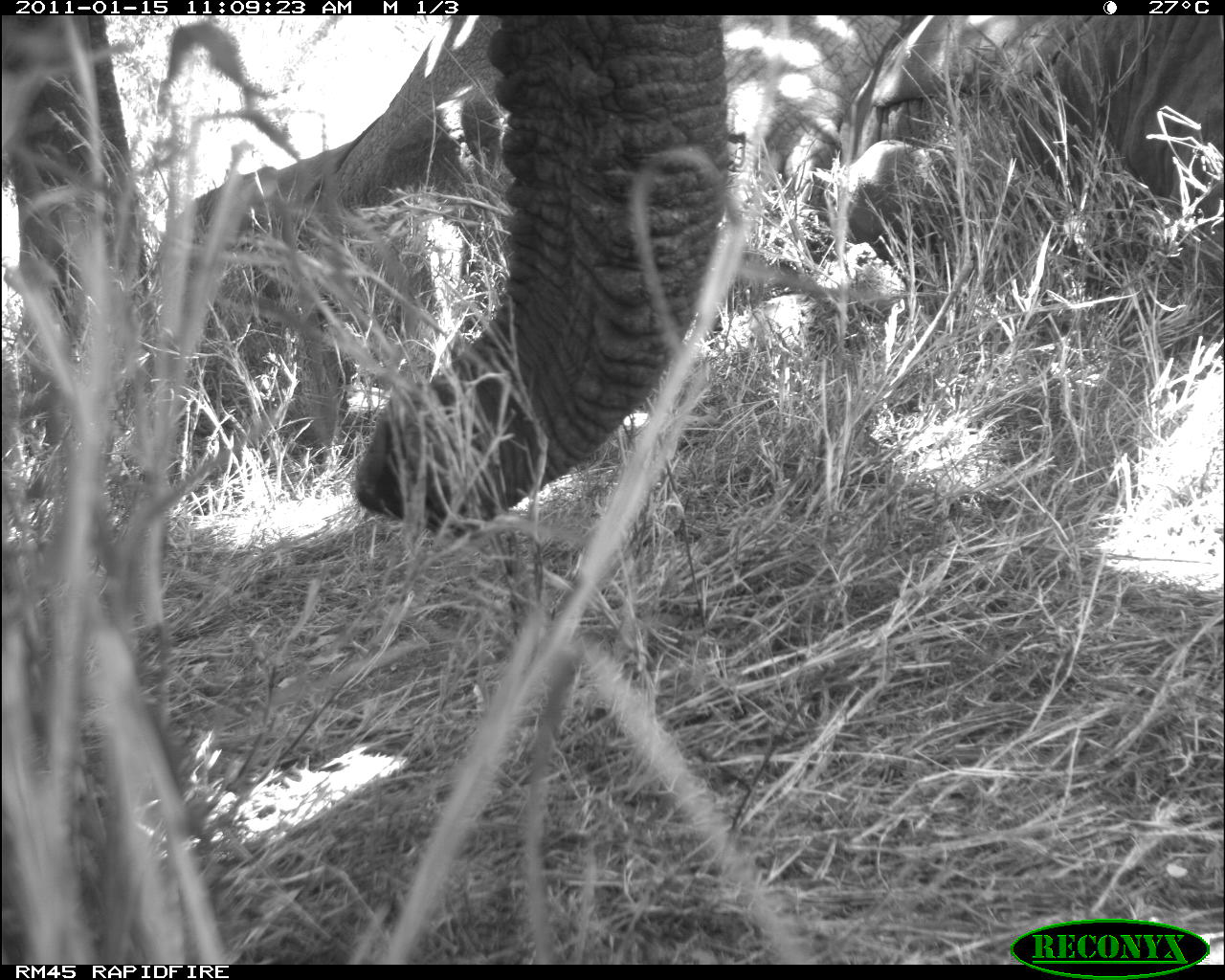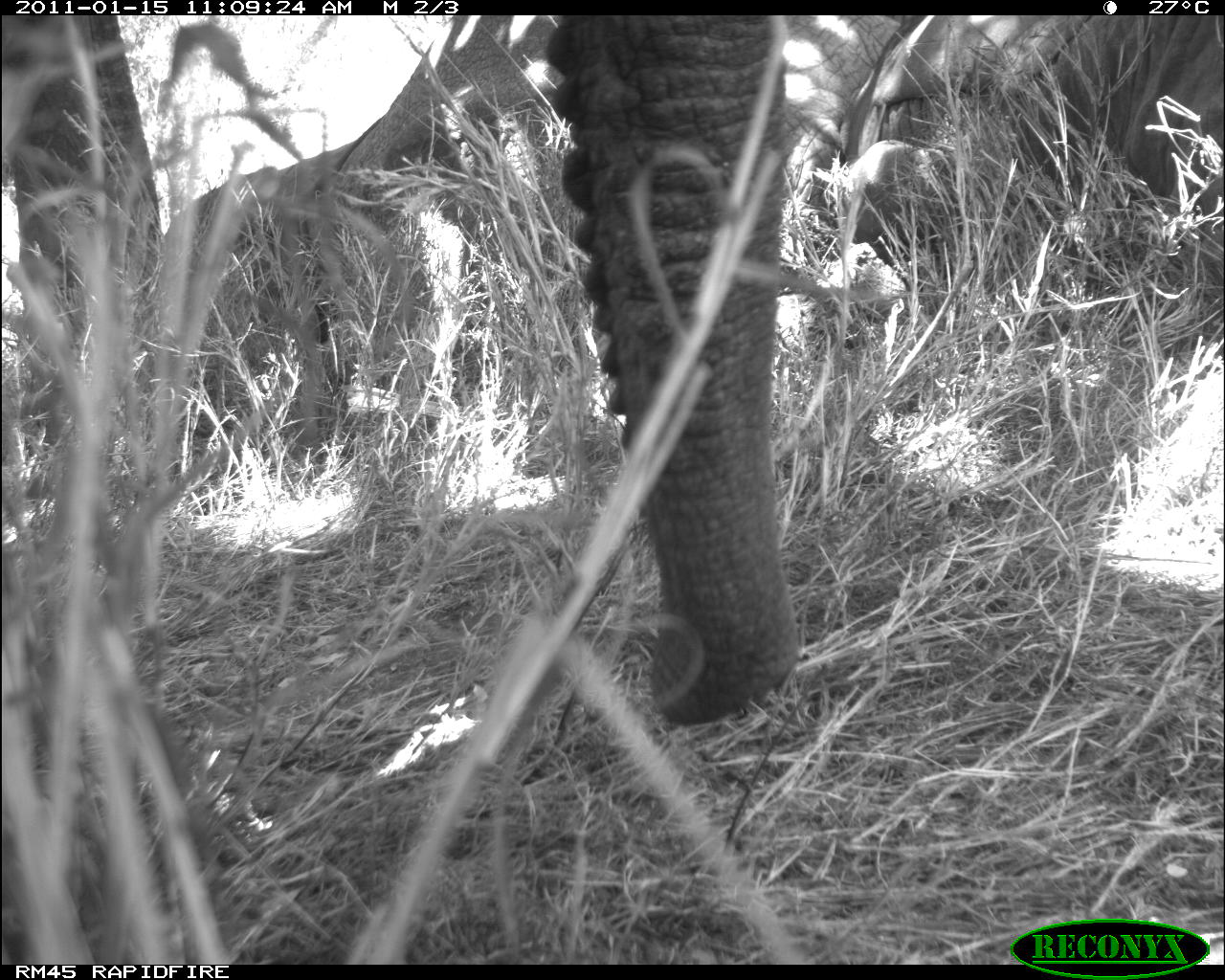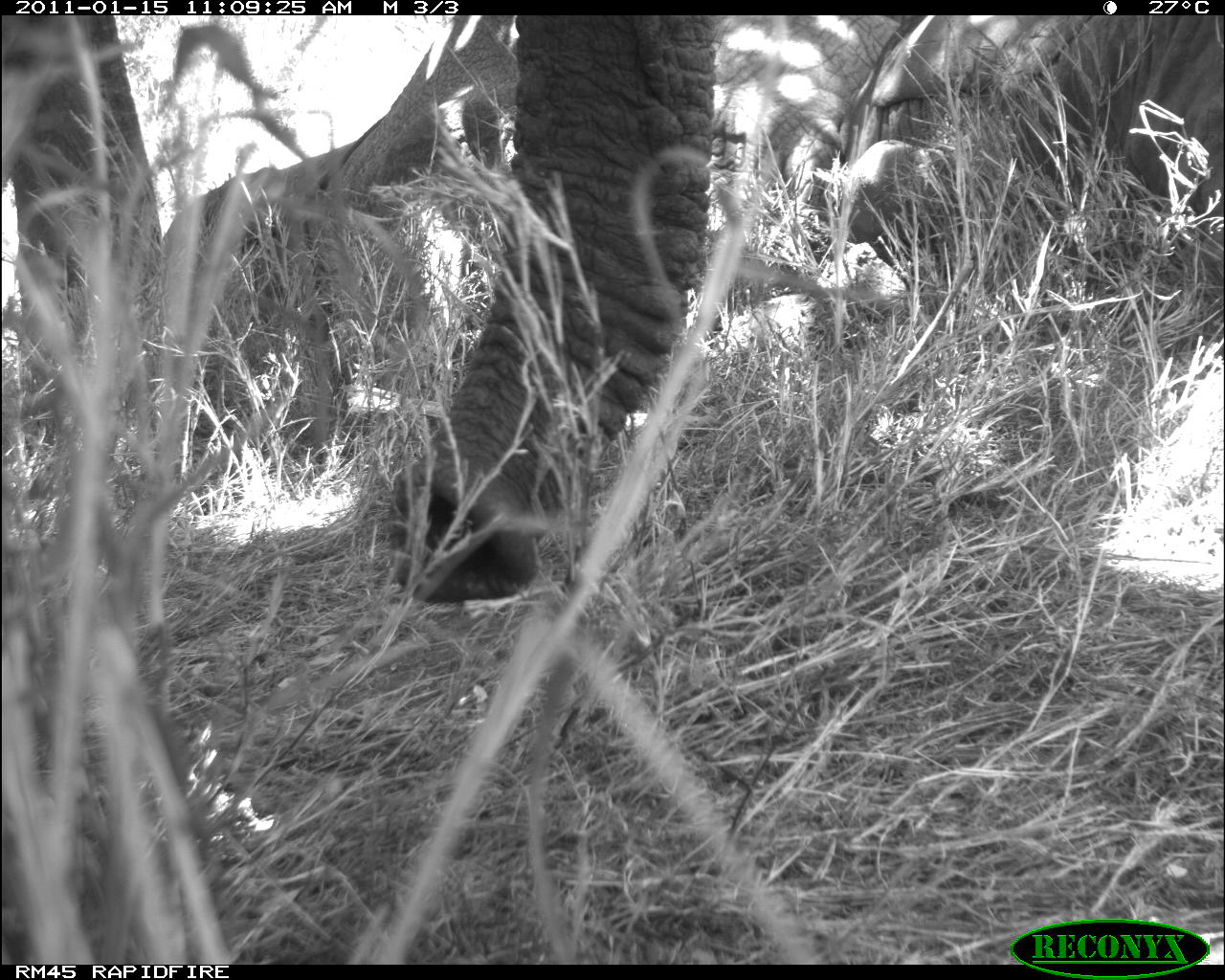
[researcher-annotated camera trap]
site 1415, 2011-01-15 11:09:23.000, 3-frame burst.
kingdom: Animalia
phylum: Chordata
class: Mammalia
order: Proboscidea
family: Elephantidae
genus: Loxodonta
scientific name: Loxodonta africana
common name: african bush elephant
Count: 2.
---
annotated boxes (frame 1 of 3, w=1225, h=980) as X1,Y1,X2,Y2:
loxodonta africana: 149,0,1222,467; 0,14,731,541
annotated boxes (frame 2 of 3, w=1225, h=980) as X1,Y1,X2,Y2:
loxodonta africana: 0,14,799,726; 152,16,1222,452